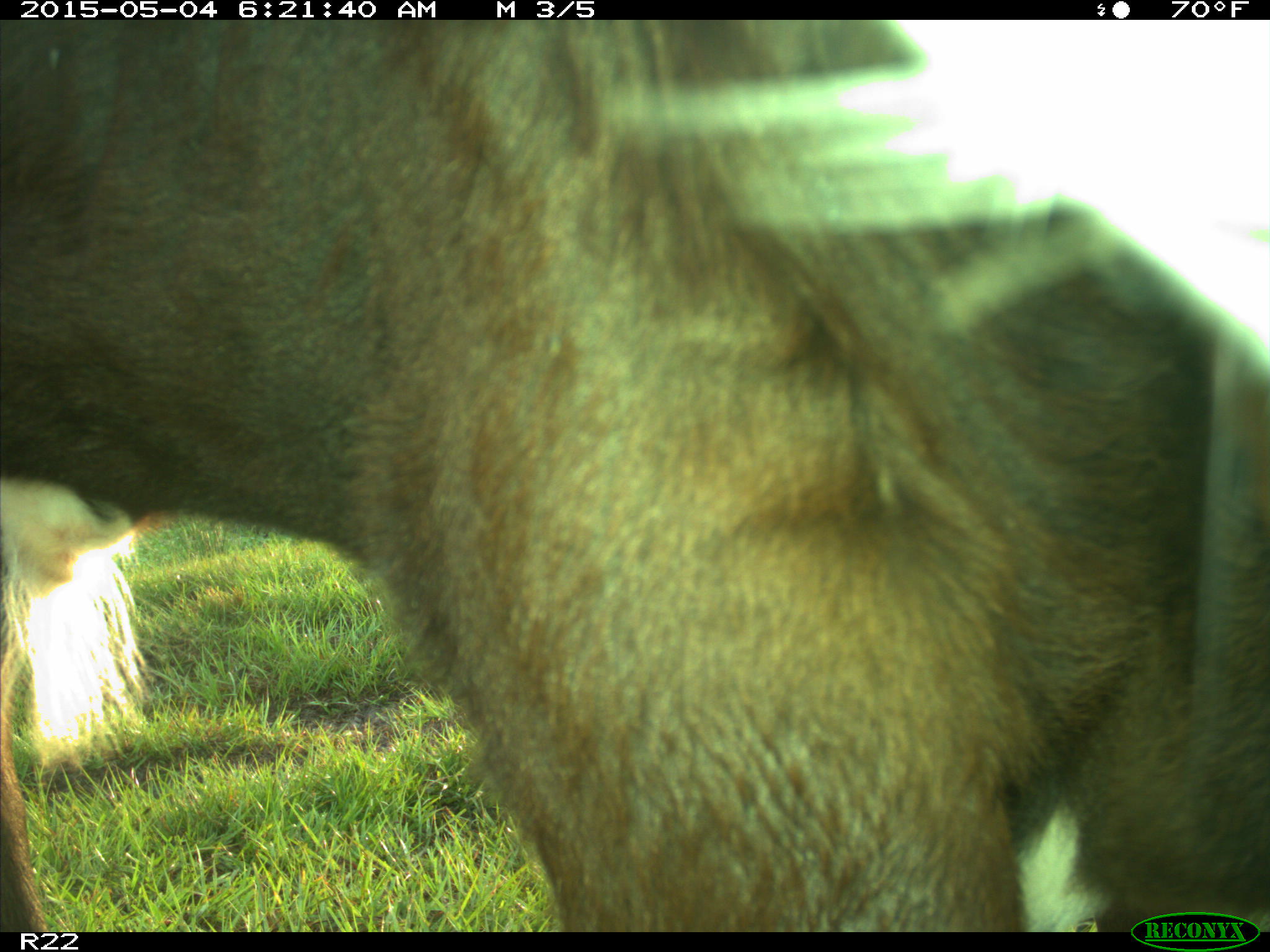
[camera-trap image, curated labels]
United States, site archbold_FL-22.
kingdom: Animalia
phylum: Chordata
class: Mammalia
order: Artiodactyla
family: Bovidae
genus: Bos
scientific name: Bos taurus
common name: domestic cow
Bos taurus (domestic cow).